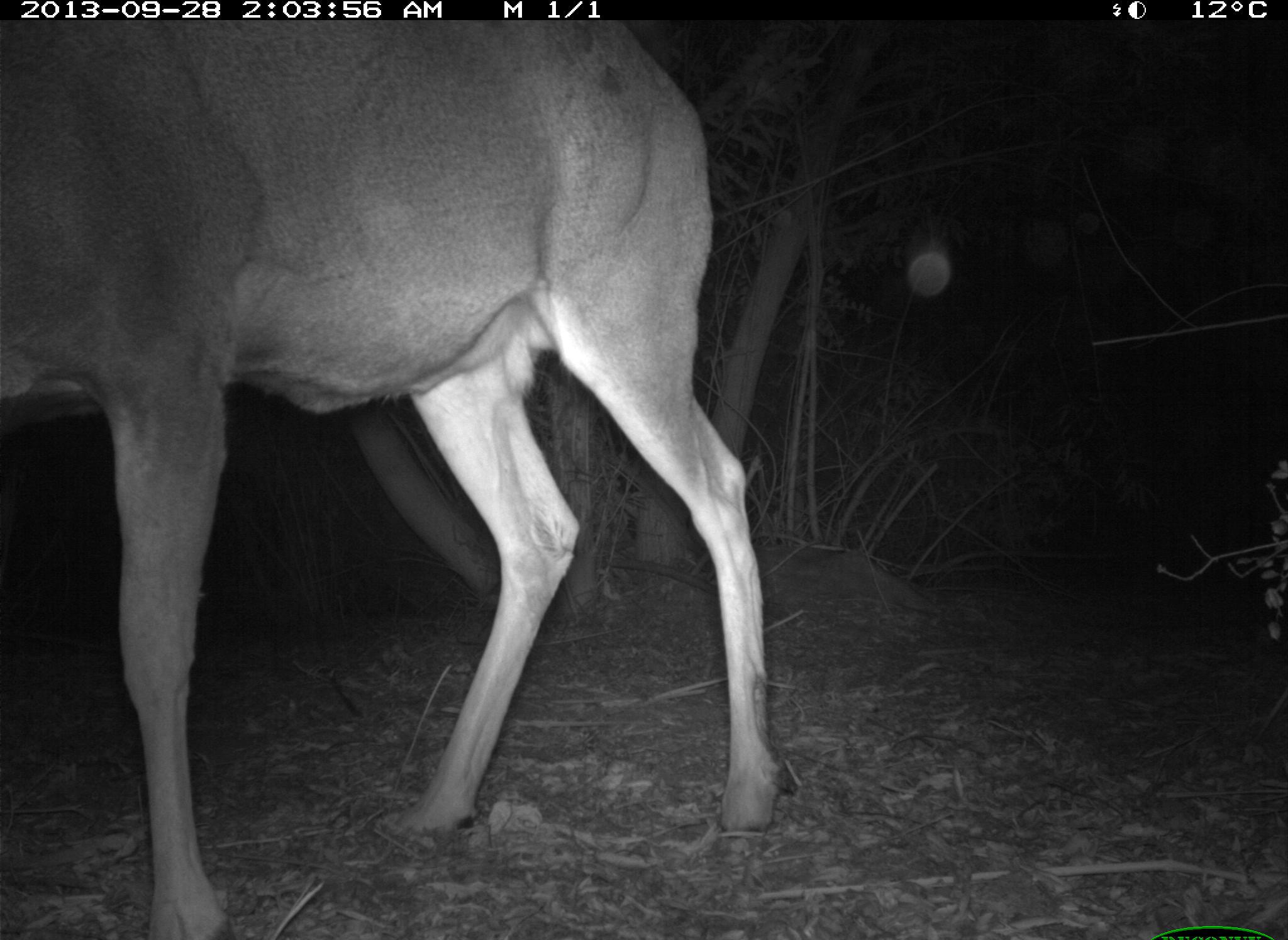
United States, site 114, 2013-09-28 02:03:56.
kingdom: Animalia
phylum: Chordata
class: Mammalia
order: Artiodactyla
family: Cervidae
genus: Odocoileus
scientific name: Odocoileus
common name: deer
Deer (Odocoileus).